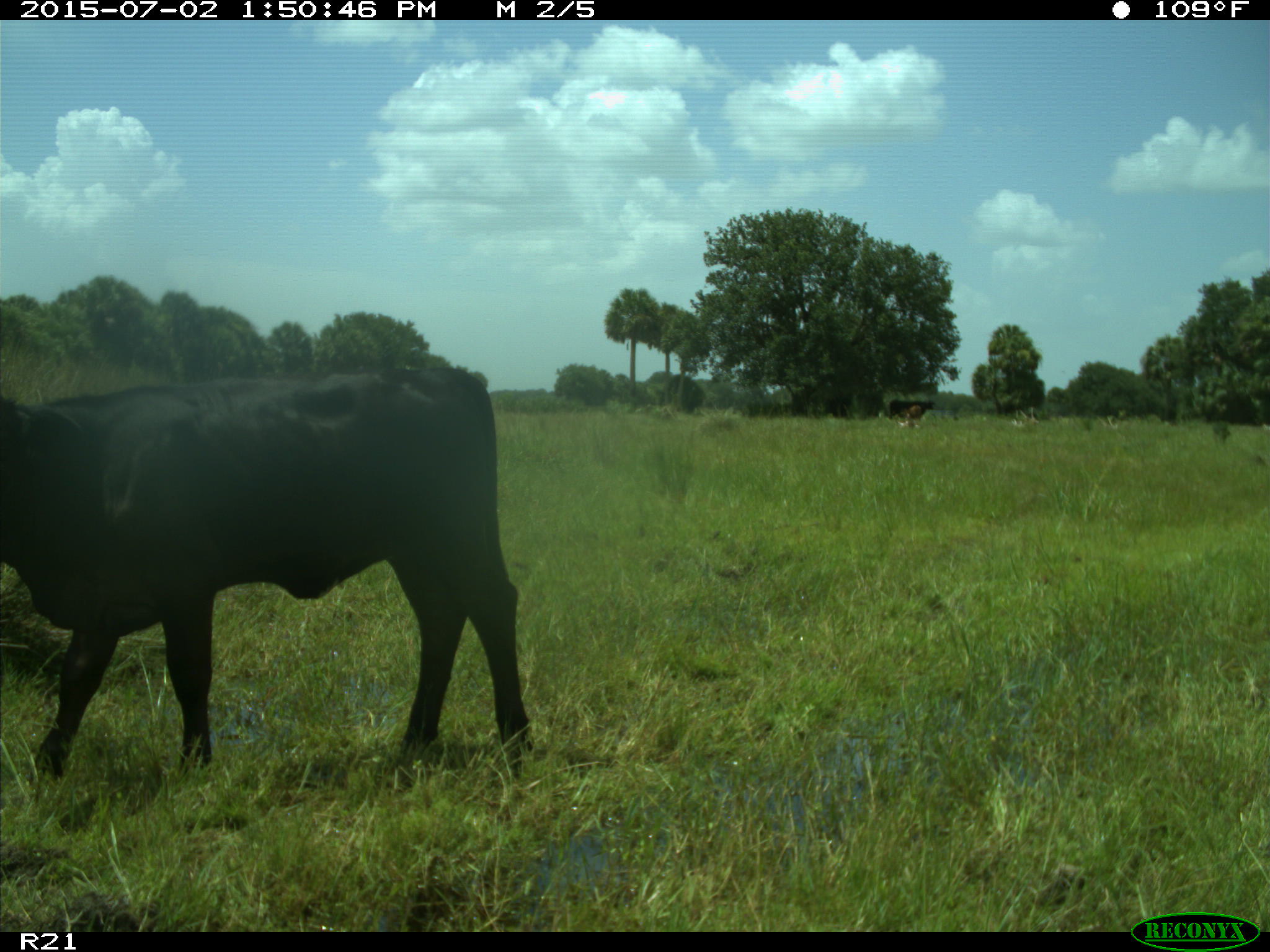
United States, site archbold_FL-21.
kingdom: Animalia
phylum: Chordata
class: Mammalia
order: Artiodactyla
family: Bovidae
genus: Bos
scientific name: Bos taurus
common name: domestic cow